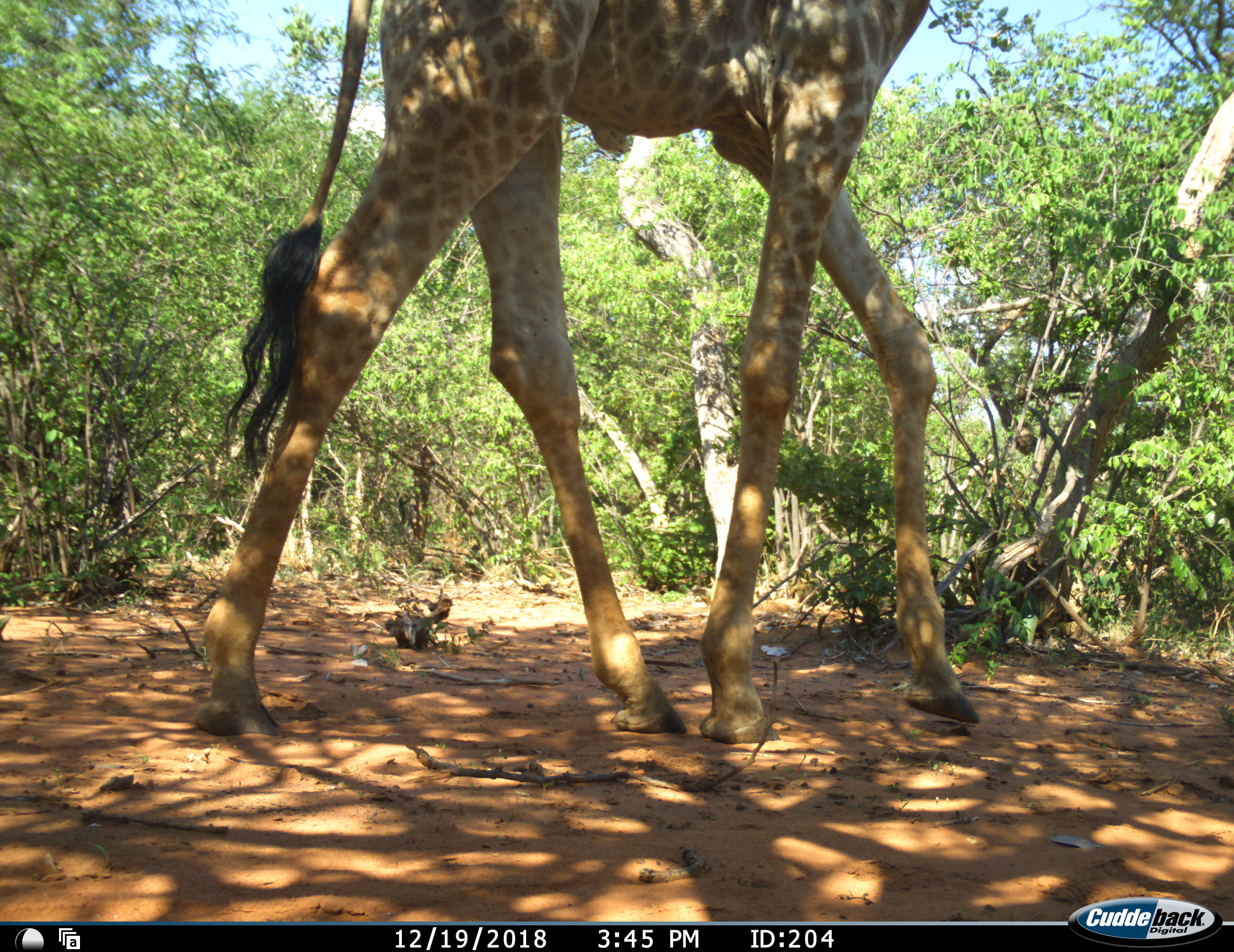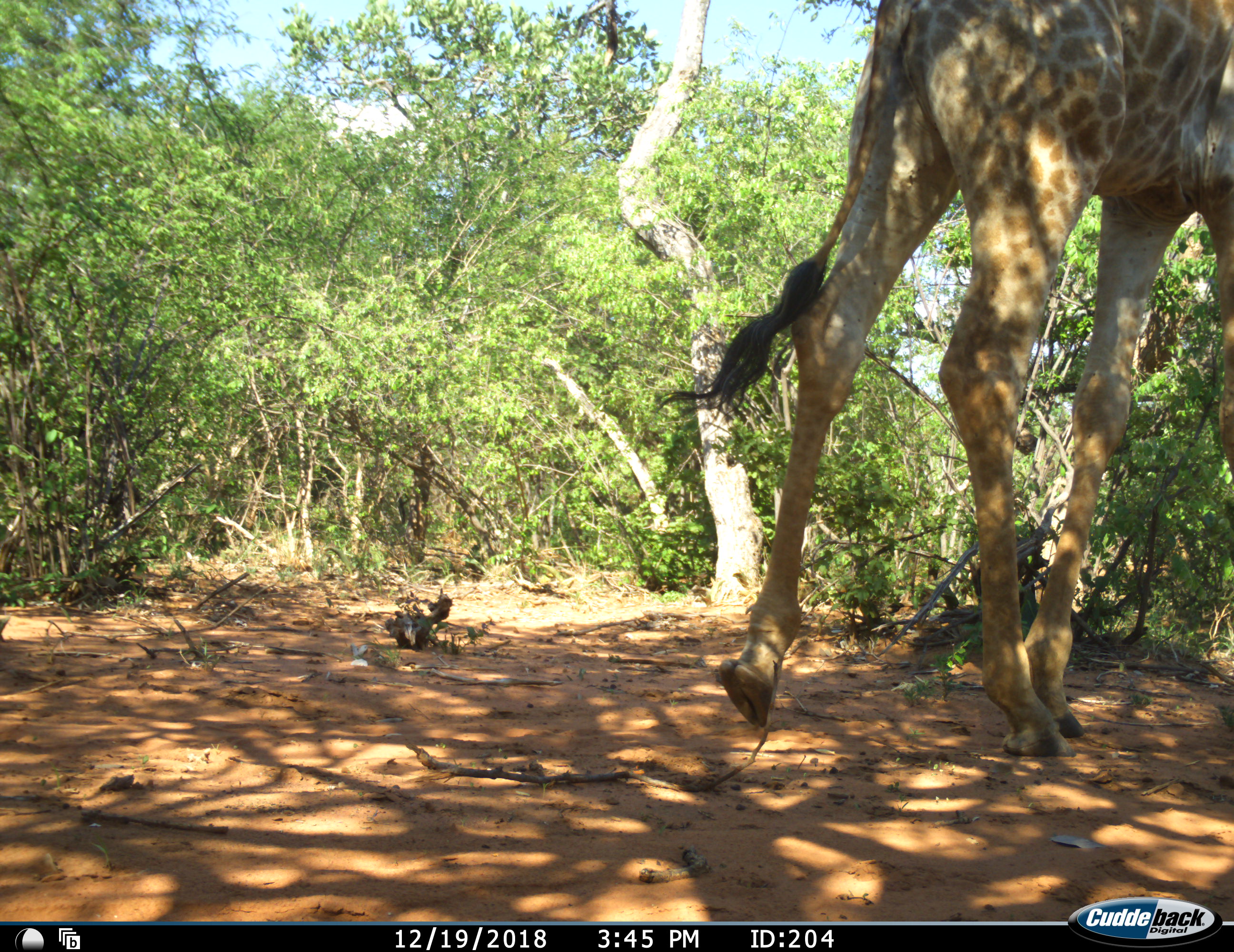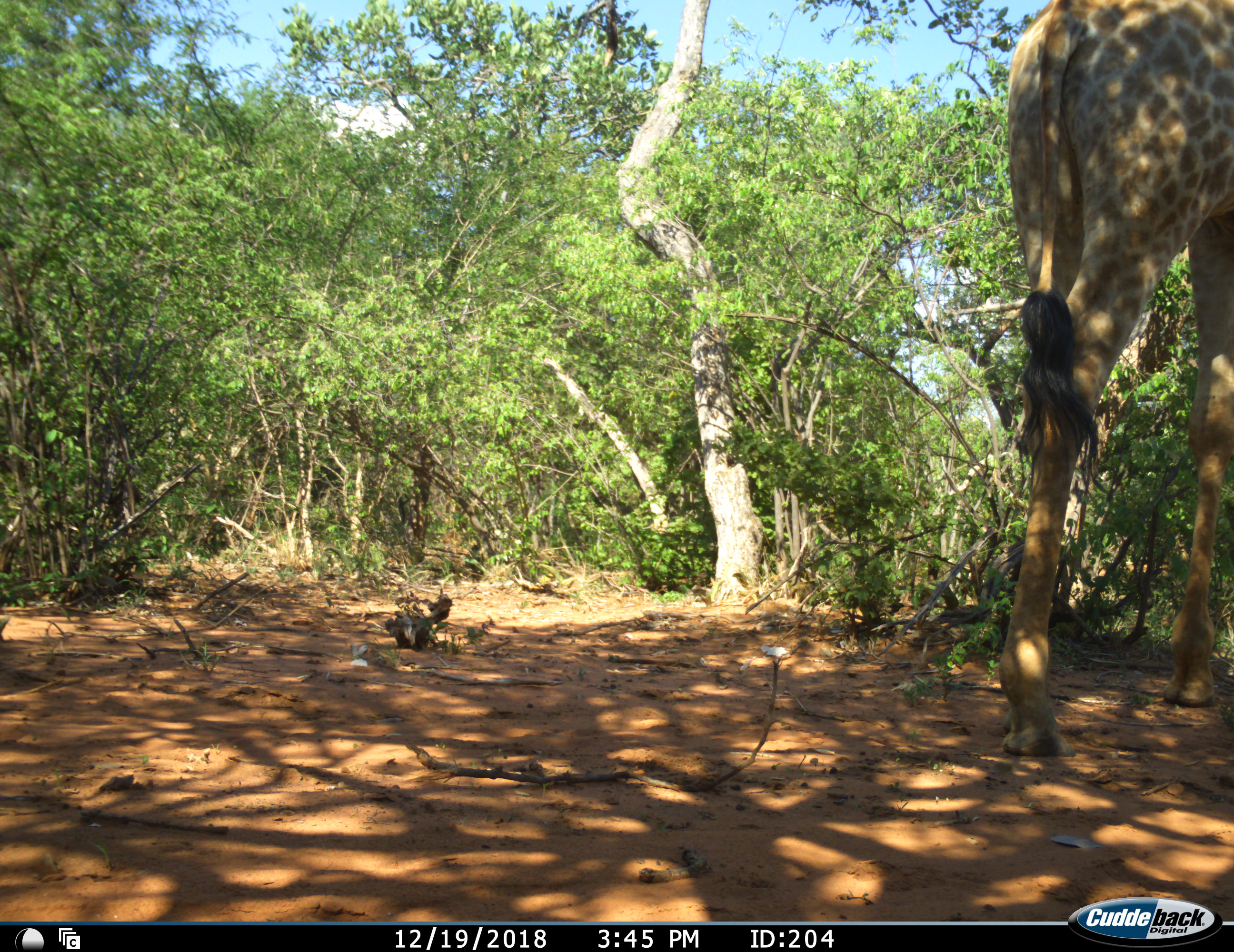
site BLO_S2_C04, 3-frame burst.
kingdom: Animalia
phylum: Chordata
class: Mammalia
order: Artiodactyla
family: Giraffidae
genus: Giraffa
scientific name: Giraffa camelopardalis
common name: giraffe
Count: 1.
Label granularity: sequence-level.